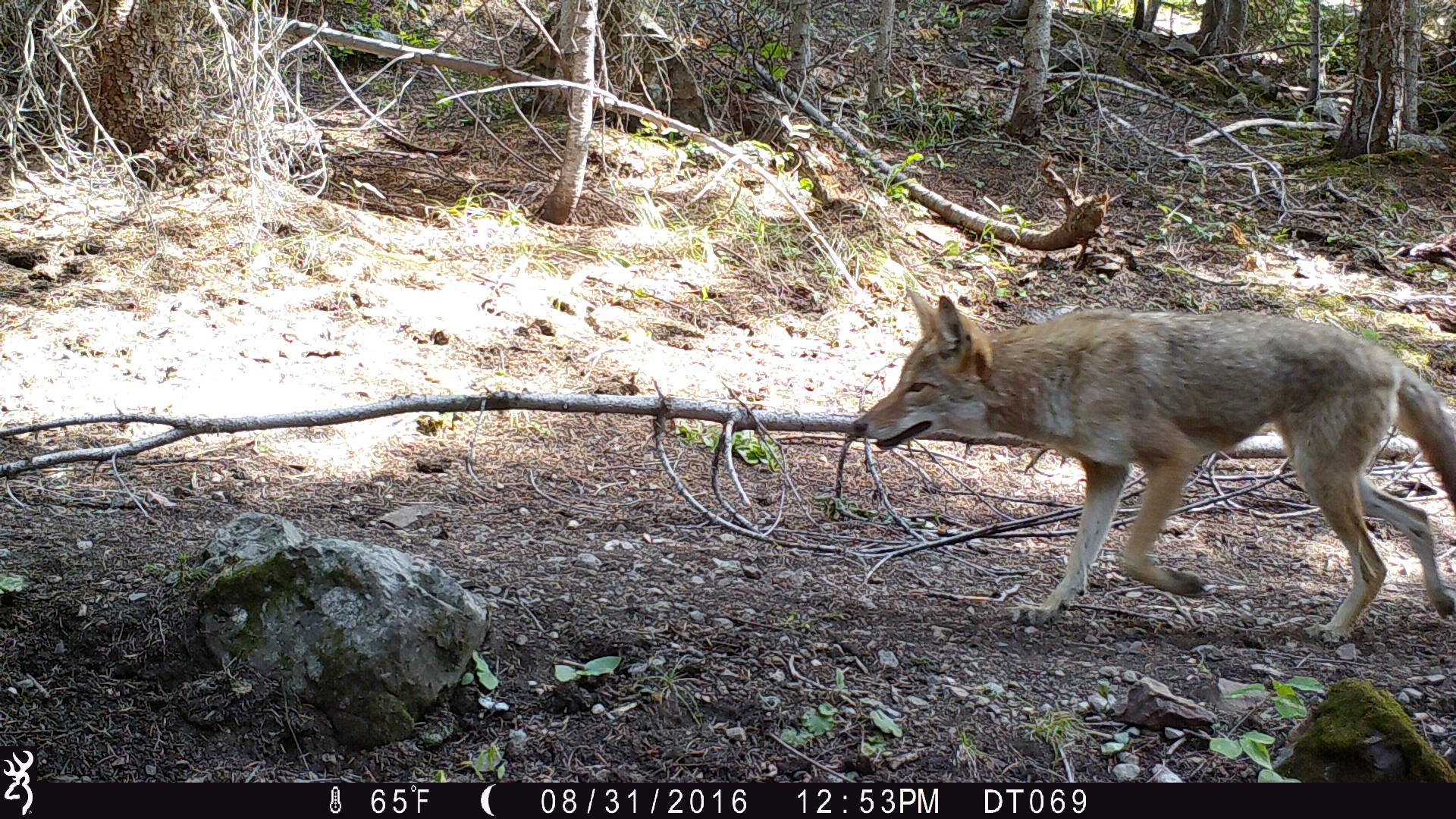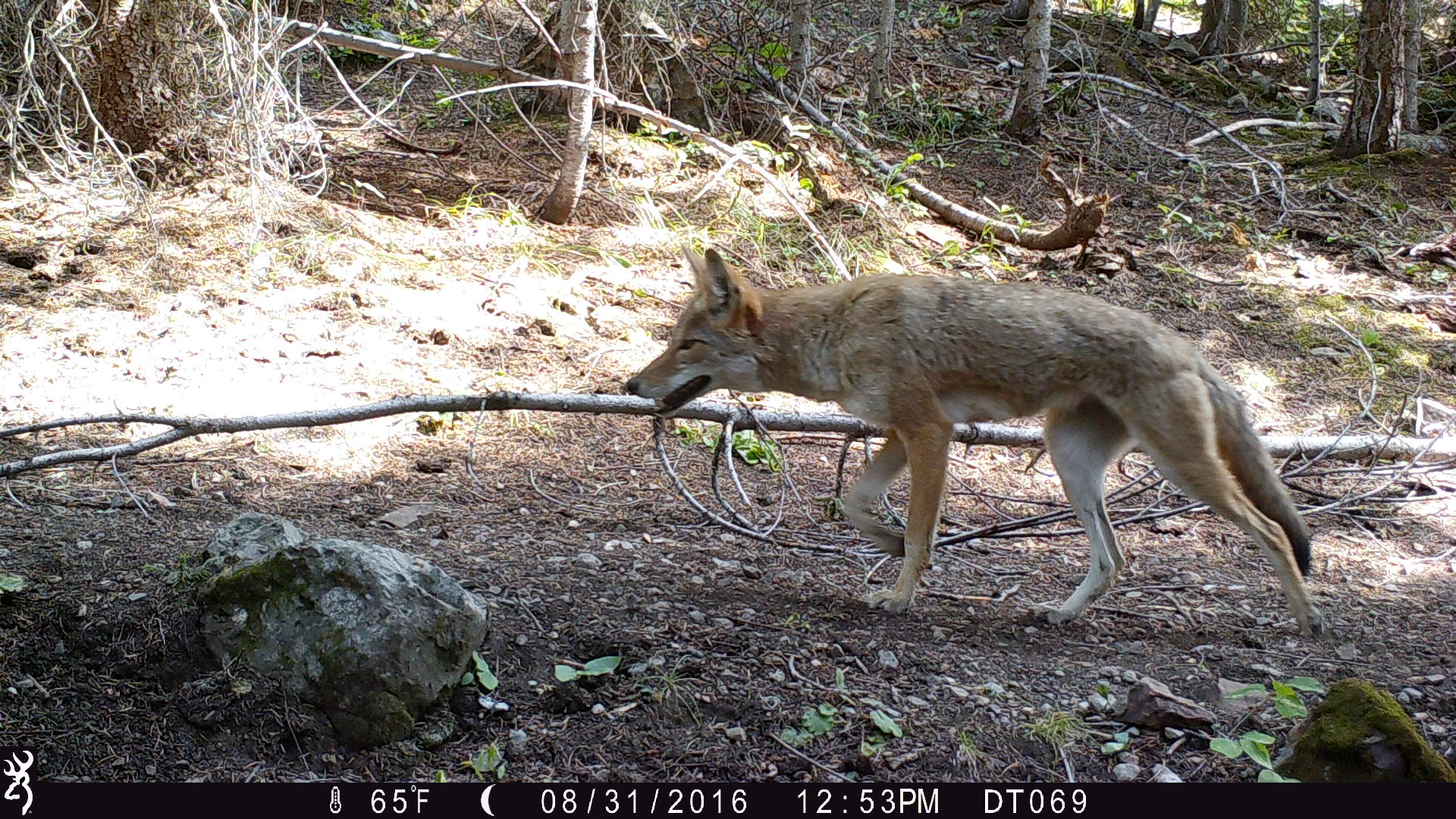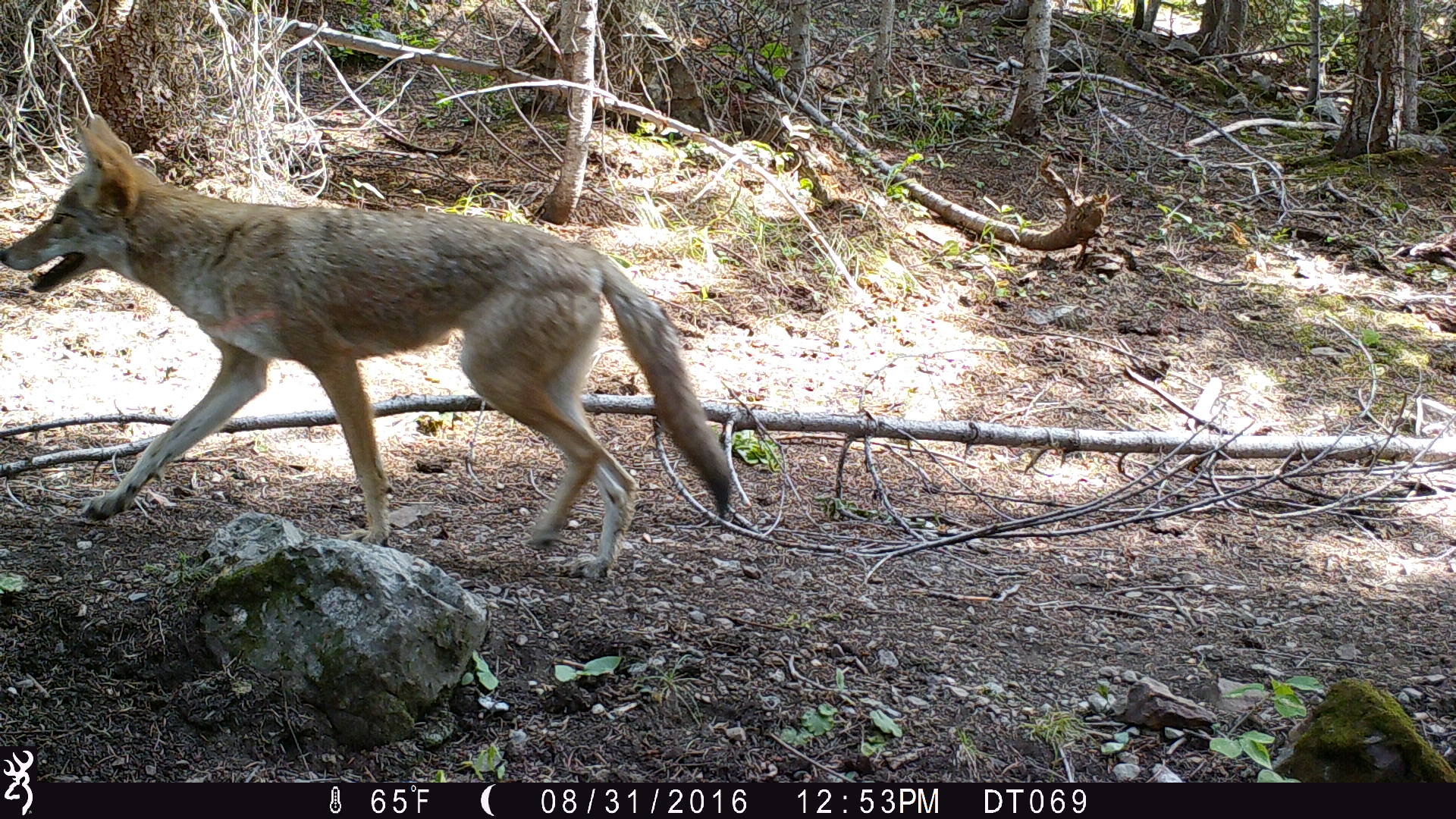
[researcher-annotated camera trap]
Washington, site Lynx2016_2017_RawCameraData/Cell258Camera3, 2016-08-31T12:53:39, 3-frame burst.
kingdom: Animalia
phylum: Chordata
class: Mammalia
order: Carnivora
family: Canidae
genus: Canis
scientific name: Canis latrans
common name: coyote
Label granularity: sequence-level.